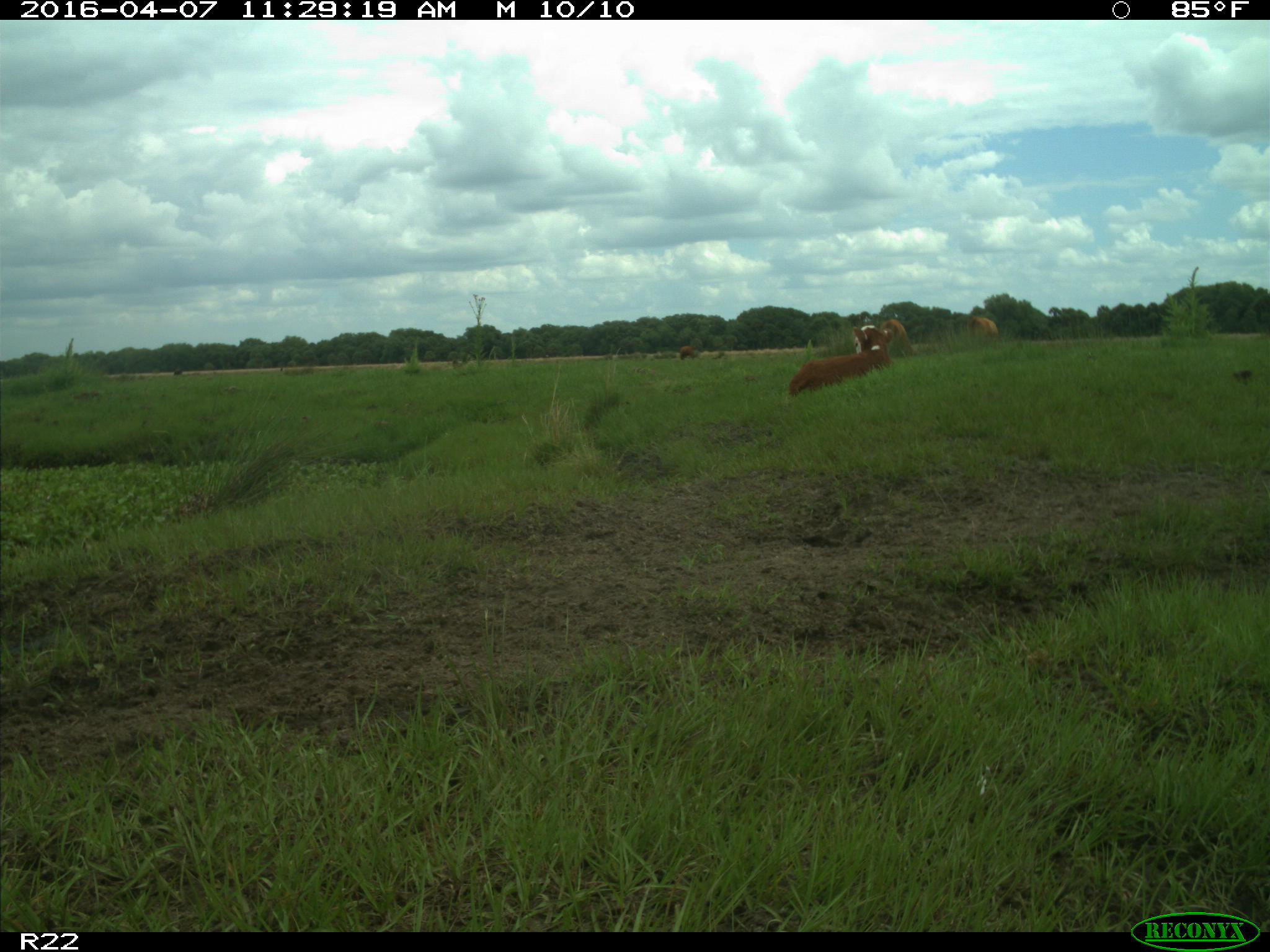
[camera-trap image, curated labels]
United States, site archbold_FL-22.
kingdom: Animalia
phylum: Chordata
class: Mammalia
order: Artiodactyla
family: Bovidae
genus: Bos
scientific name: Bos taurus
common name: domestic cow